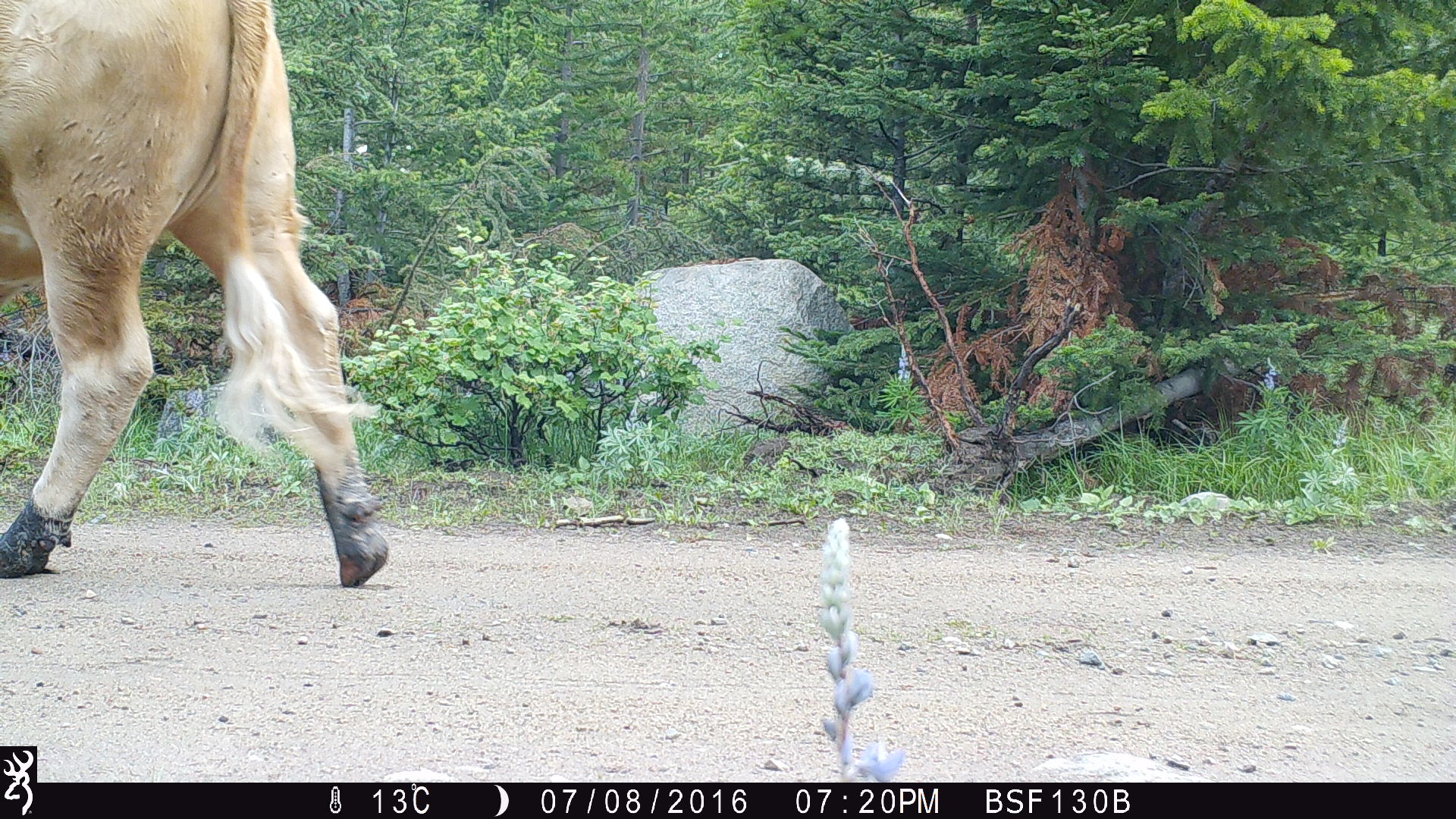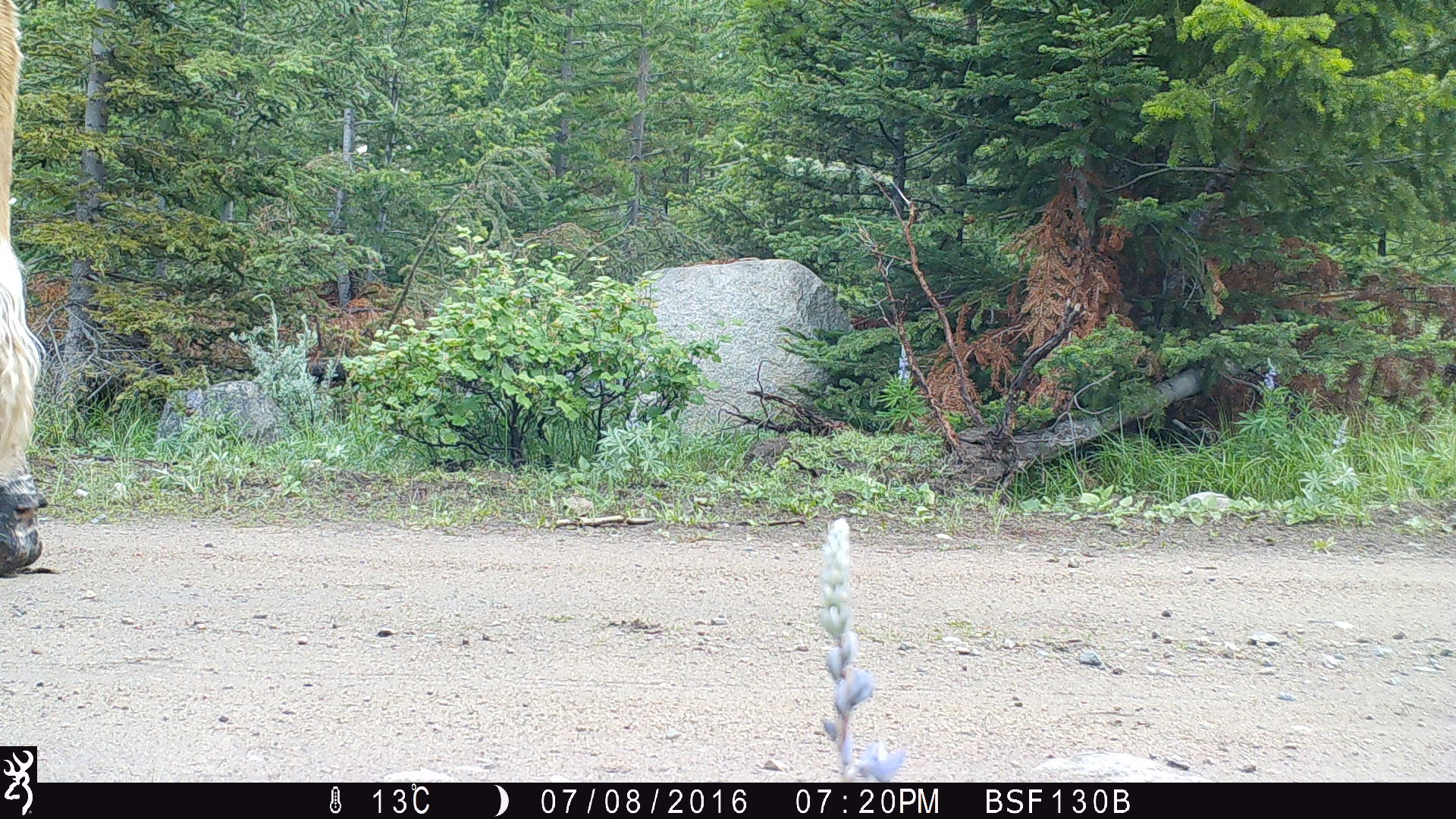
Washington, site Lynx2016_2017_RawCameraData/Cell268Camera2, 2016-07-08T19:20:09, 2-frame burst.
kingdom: Animalia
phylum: Chordata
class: Mammalia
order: Artiodactyla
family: Bovidae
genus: Bos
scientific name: Bos taurus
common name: domestic cattle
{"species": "domestic cattle (Bos taurus)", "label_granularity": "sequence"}